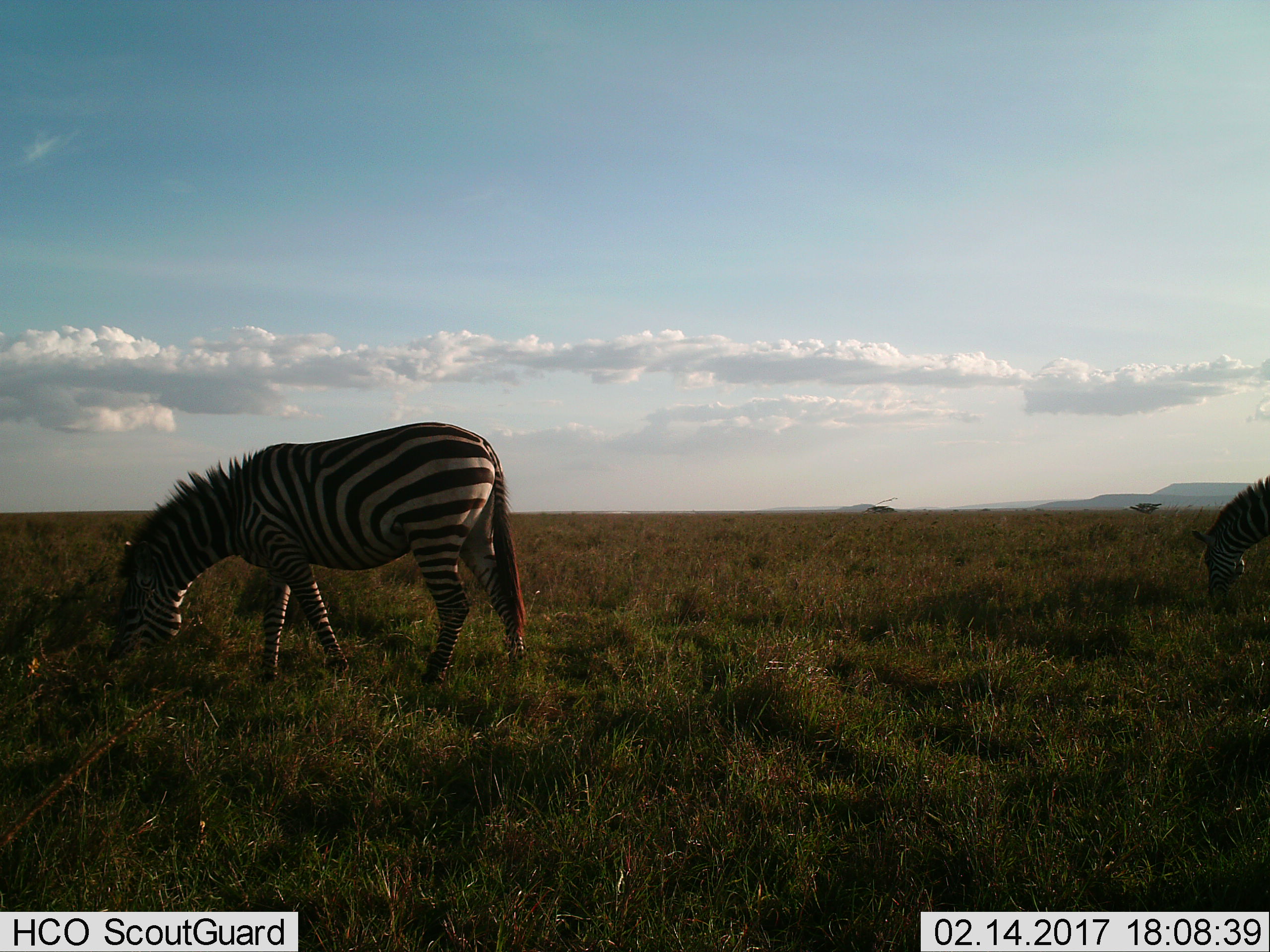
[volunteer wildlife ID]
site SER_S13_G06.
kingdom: Animalia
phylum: Chordata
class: Mammalia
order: Perissodactyla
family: Equidae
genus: Equus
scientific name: Equus quagga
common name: plains zebra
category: zebraplains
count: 2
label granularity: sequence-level